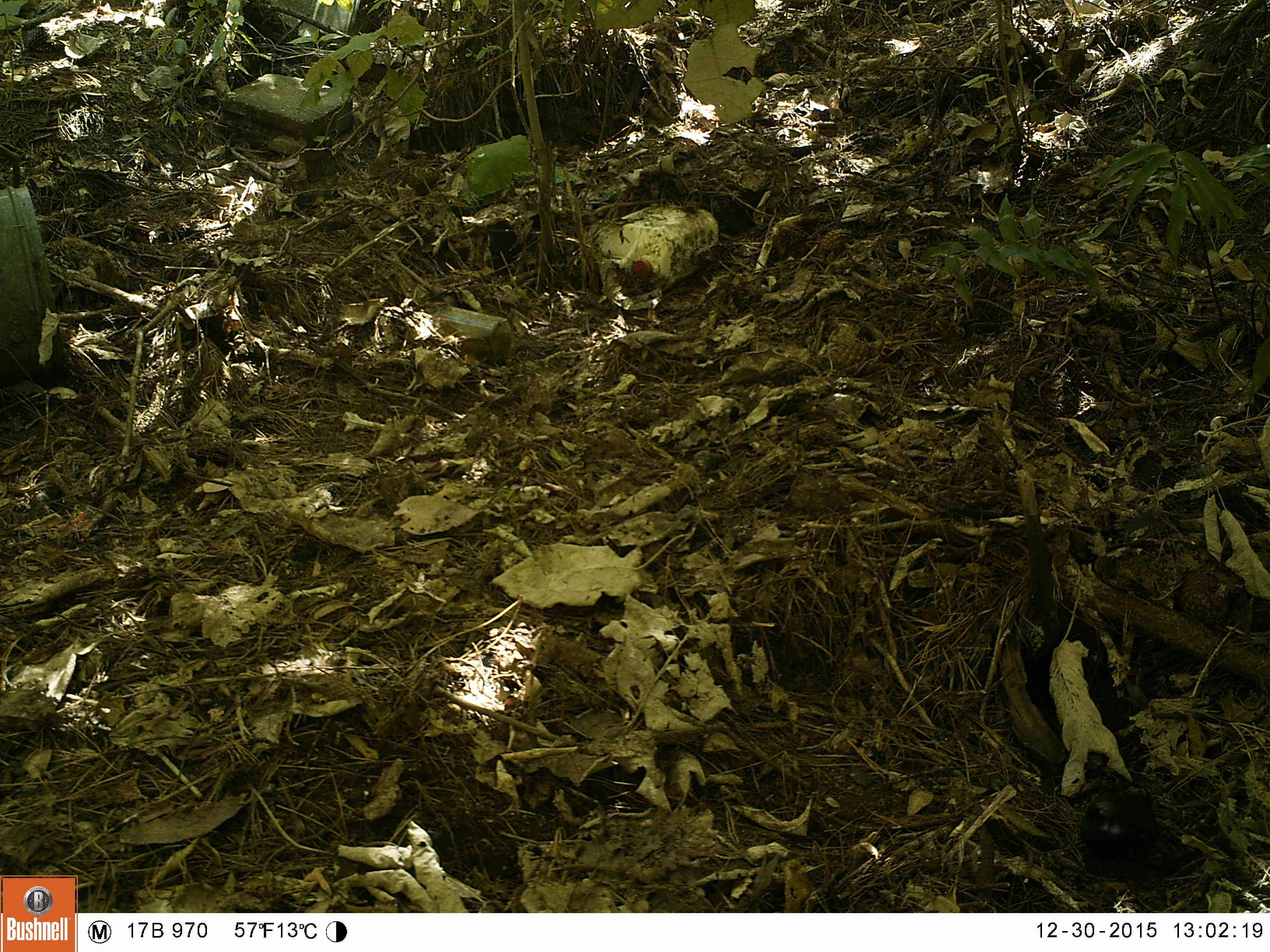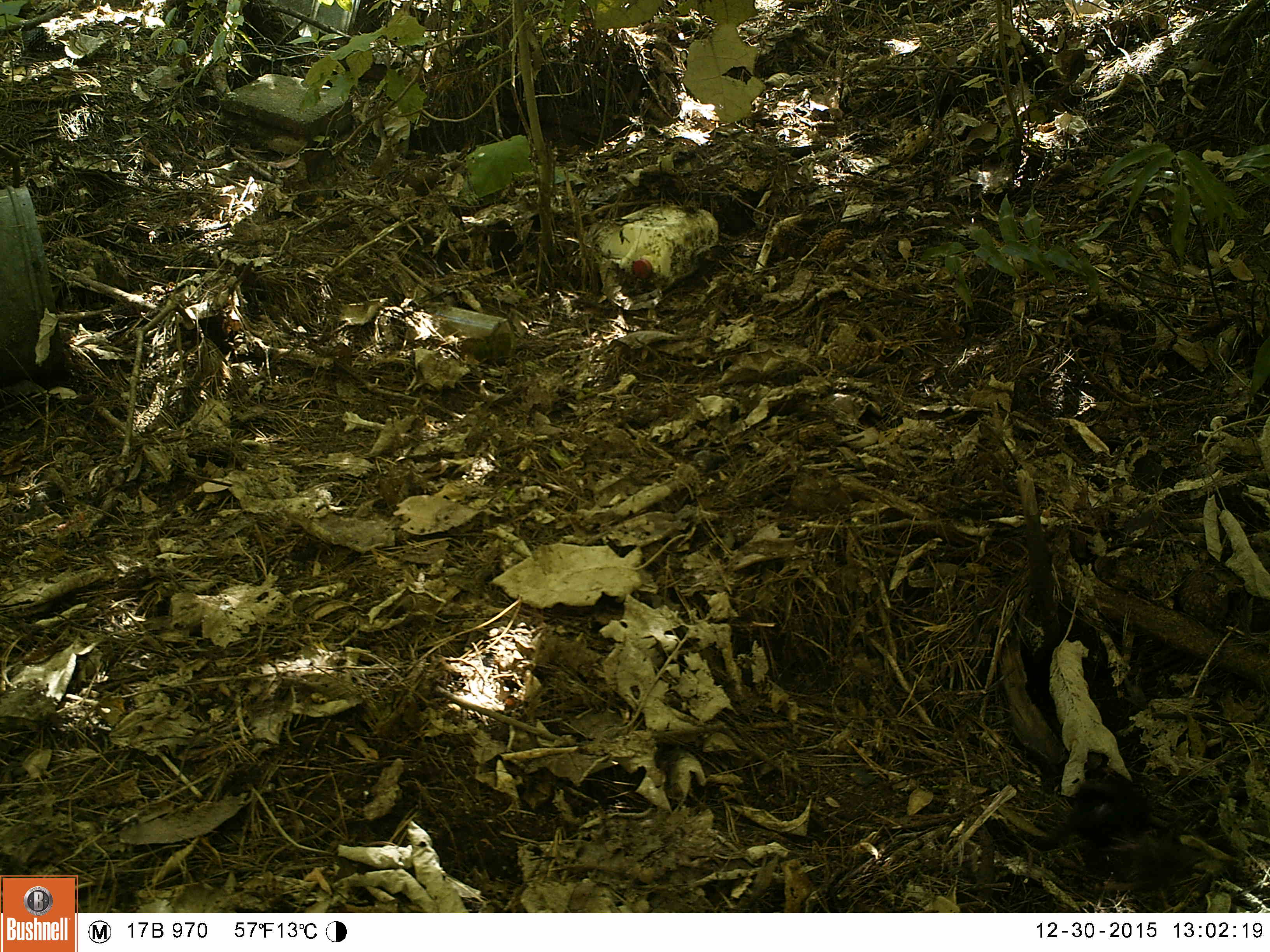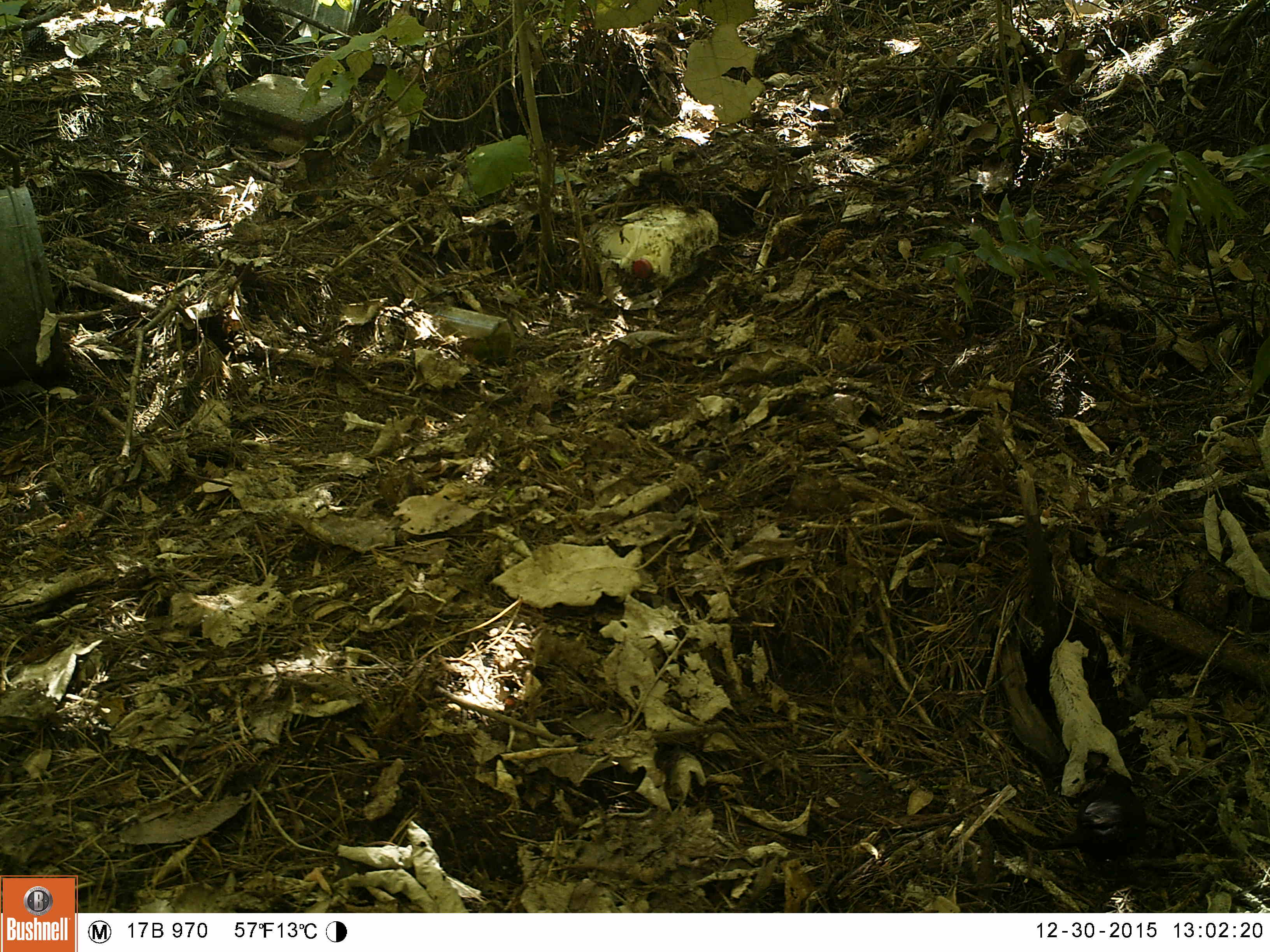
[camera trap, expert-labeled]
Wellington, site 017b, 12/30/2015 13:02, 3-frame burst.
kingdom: Animalia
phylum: Chordata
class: Aves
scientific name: Aves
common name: bird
Bird (Aves).